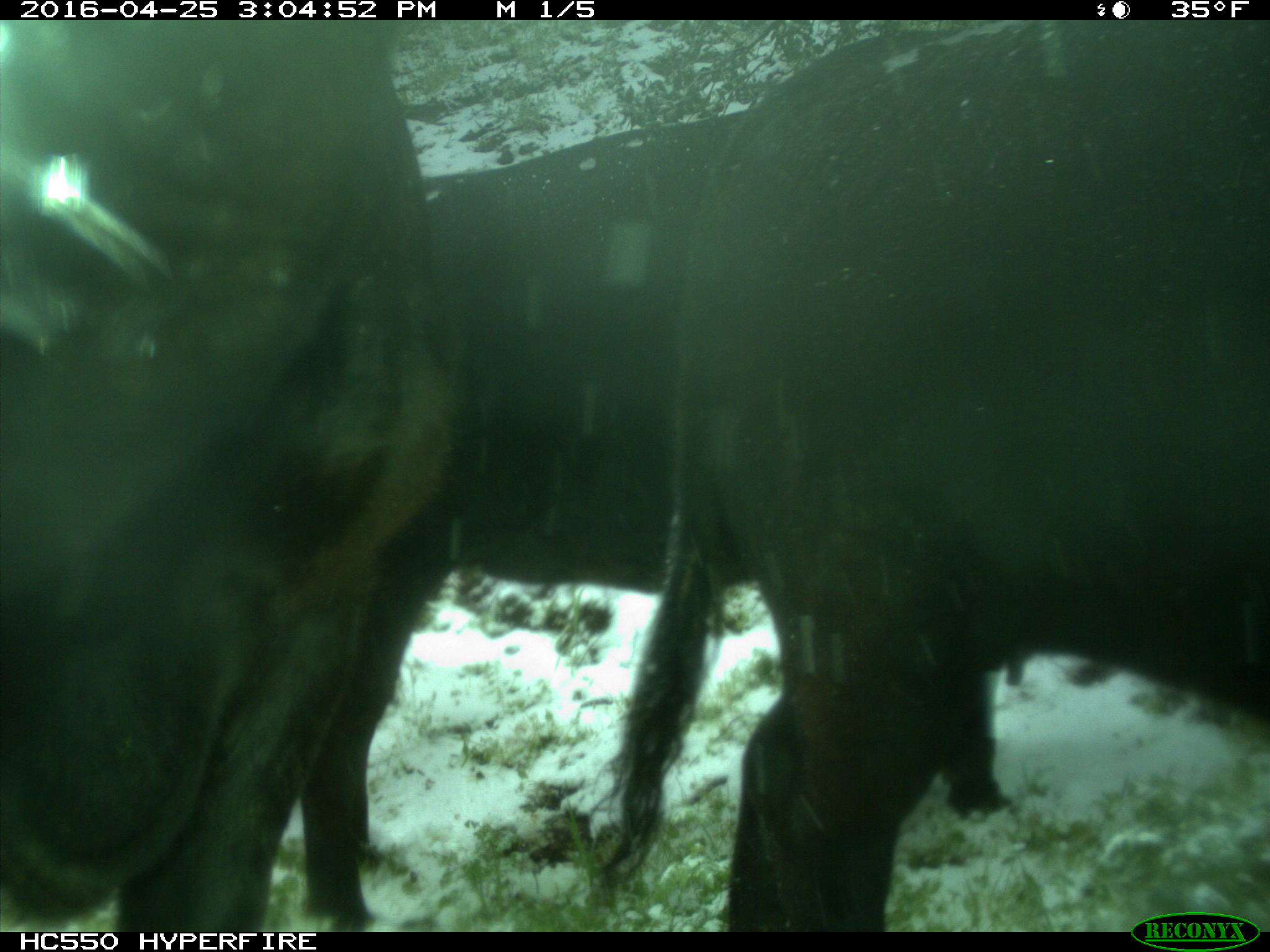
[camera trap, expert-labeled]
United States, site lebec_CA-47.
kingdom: Animalia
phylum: Chordata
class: Mammalia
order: Artiodactyla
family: Bovidae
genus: Bos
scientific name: Bos taurus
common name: domestic cow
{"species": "Bos taurus (domestic cow)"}